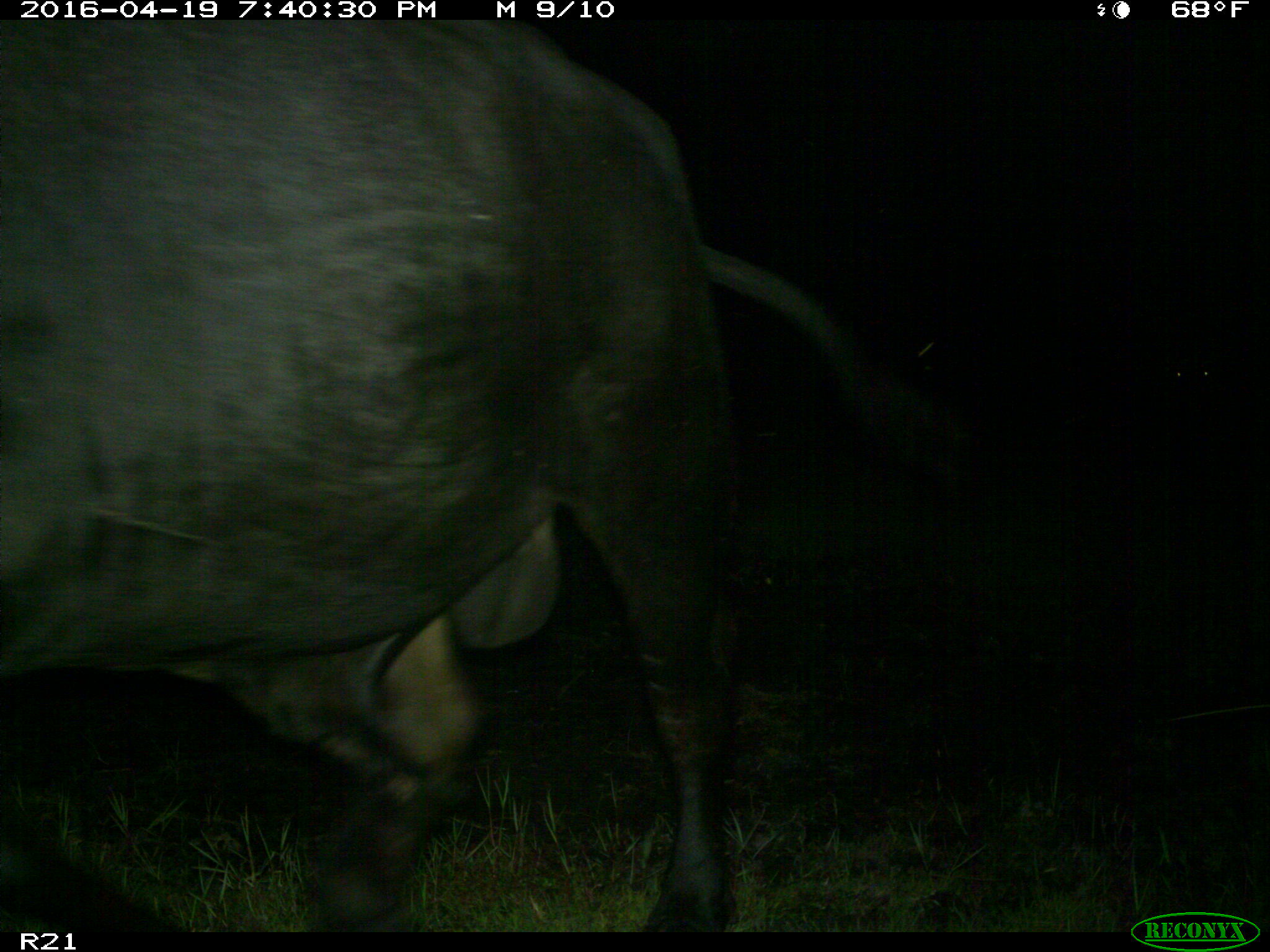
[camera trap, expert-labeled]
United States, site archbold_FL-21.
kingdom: Animalia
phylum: Chordata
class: Mammalia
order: Artiodactyla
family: Bovidae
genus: Bos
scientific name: Bos taurus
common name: domestic cow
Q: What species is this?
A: Bos taurus (domestic cow).